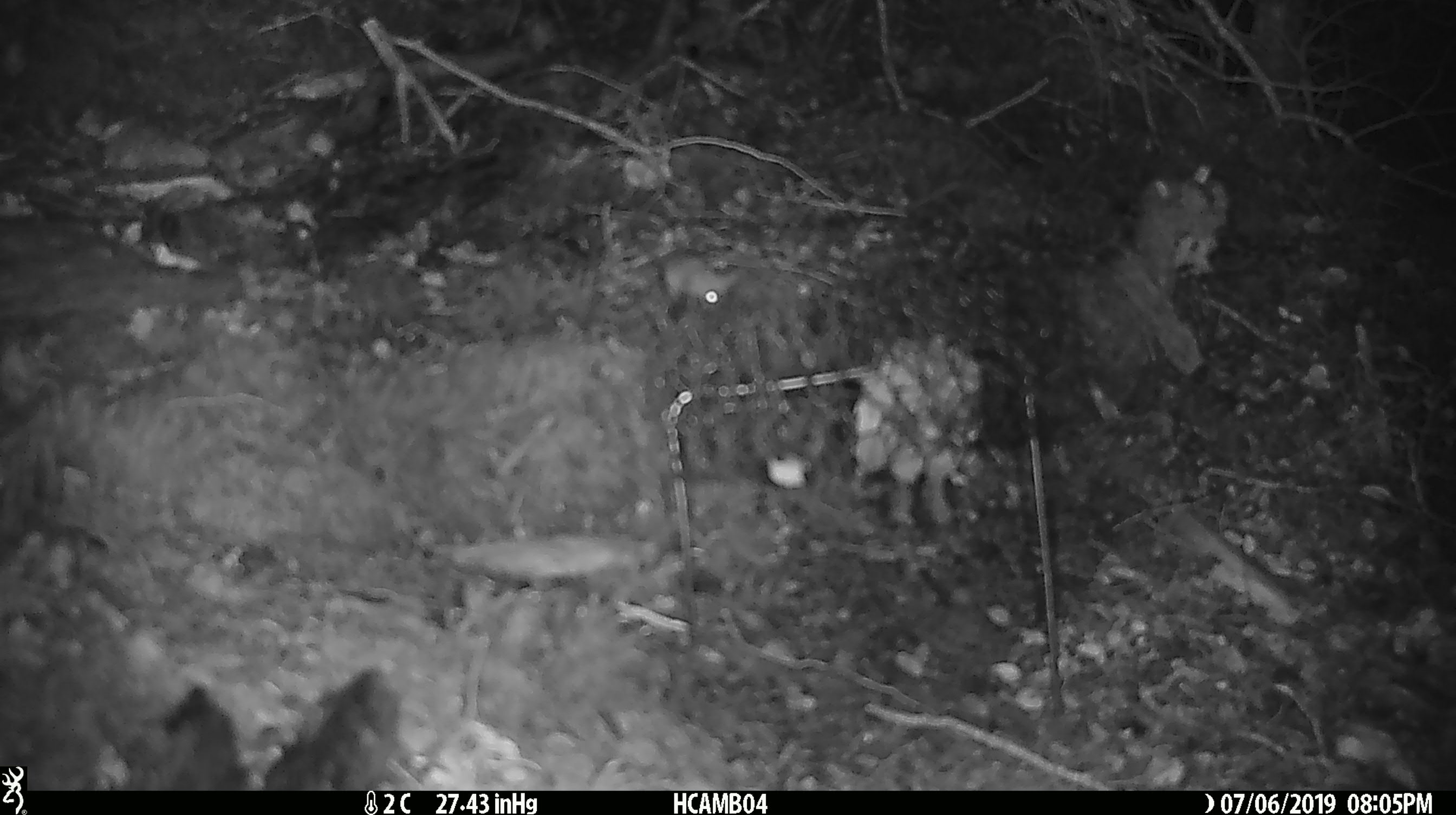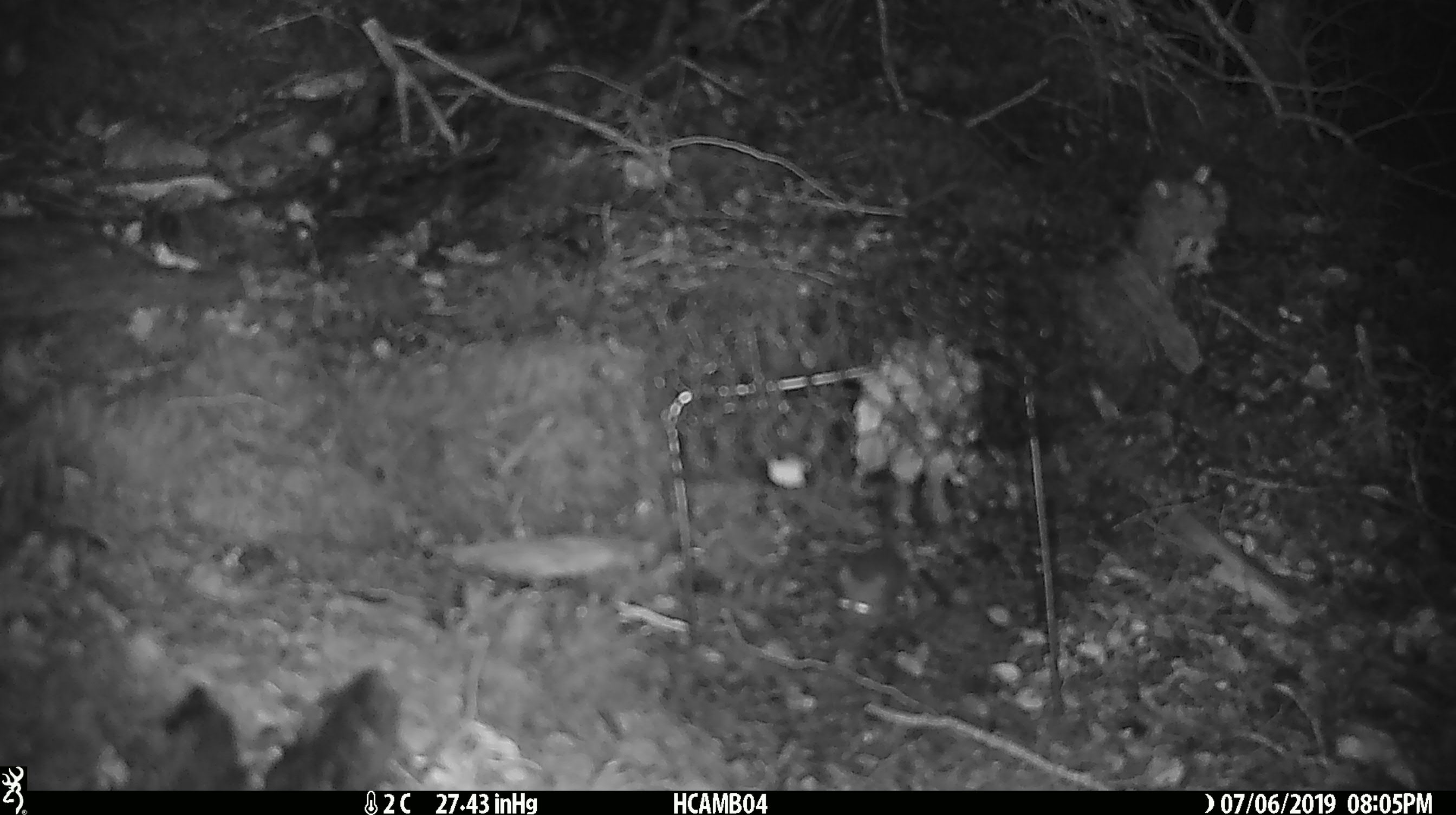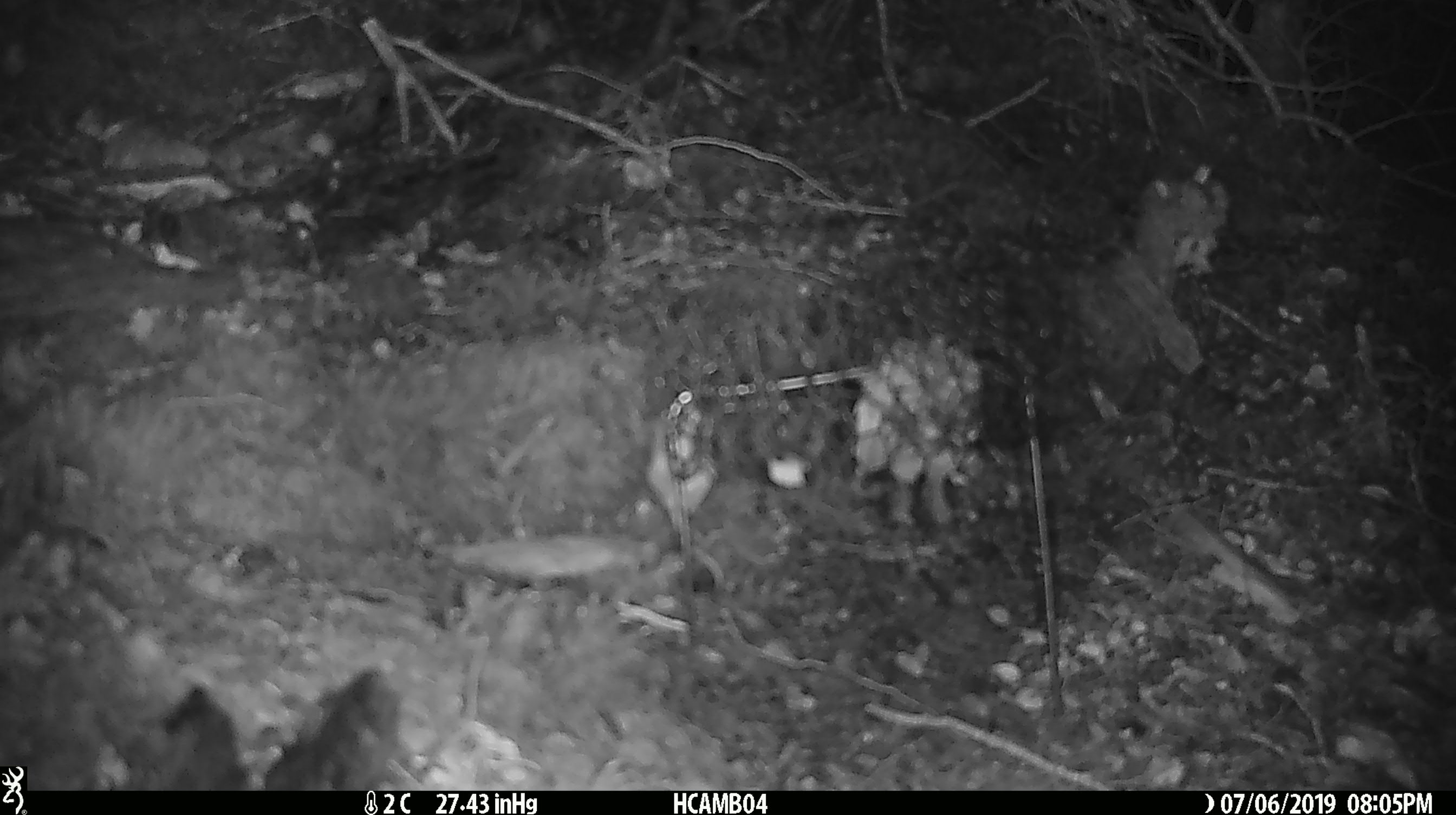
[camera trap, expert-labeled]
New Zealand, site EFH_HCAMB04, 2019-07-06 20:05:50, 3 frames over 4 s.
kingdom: Animalia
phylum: Chordata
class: Mammalia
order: Rodentia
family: Muridae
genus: Mus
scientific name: Mus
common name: mouse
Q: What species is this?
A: Mouse (Mus).